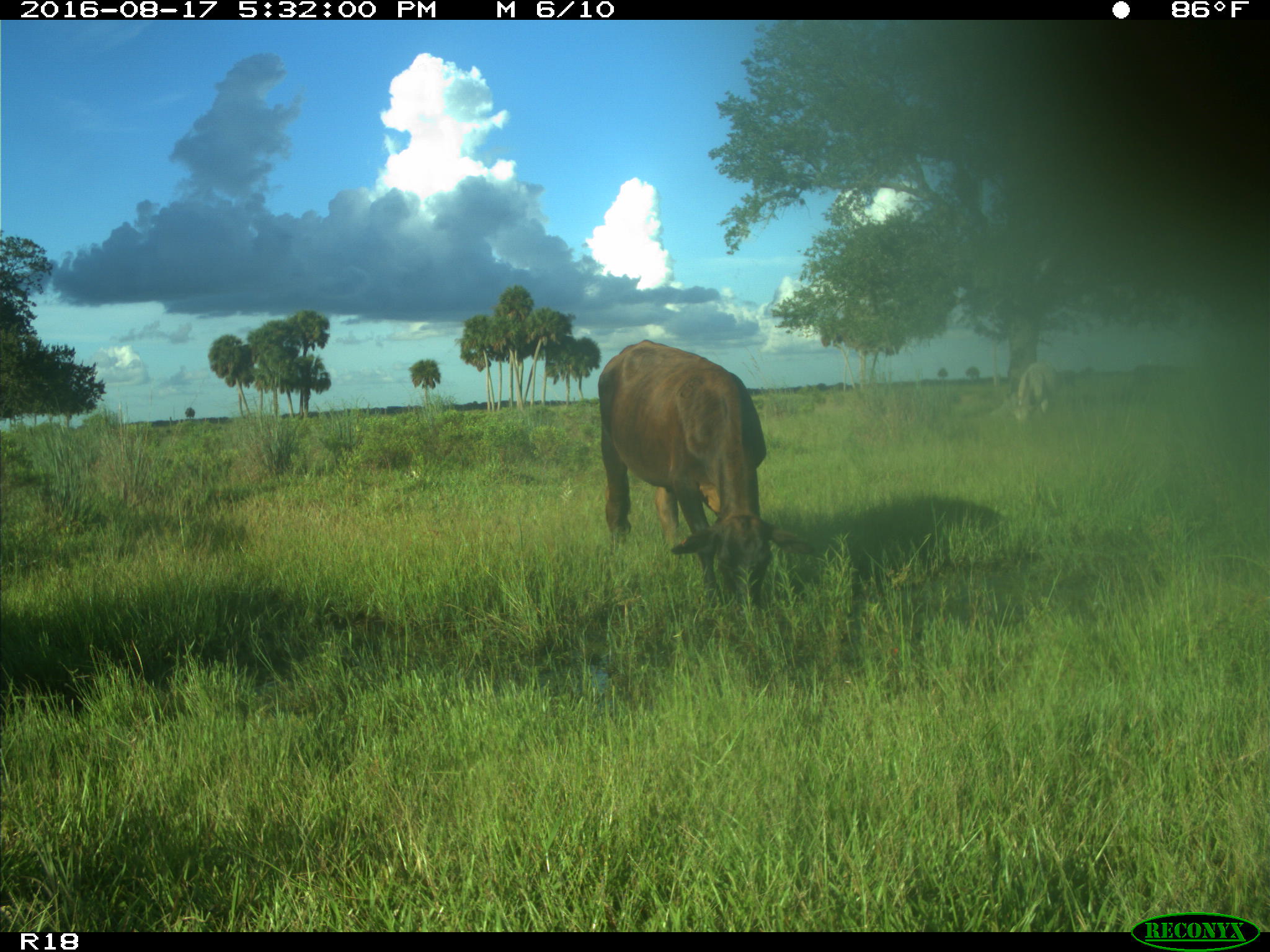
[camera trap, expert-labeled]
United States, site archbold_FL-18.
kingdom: Animalia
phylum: Chordata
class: Mammalia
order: Artiodactyla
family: Bovidae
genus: Bos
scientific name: Bos taurus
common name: domestic cow